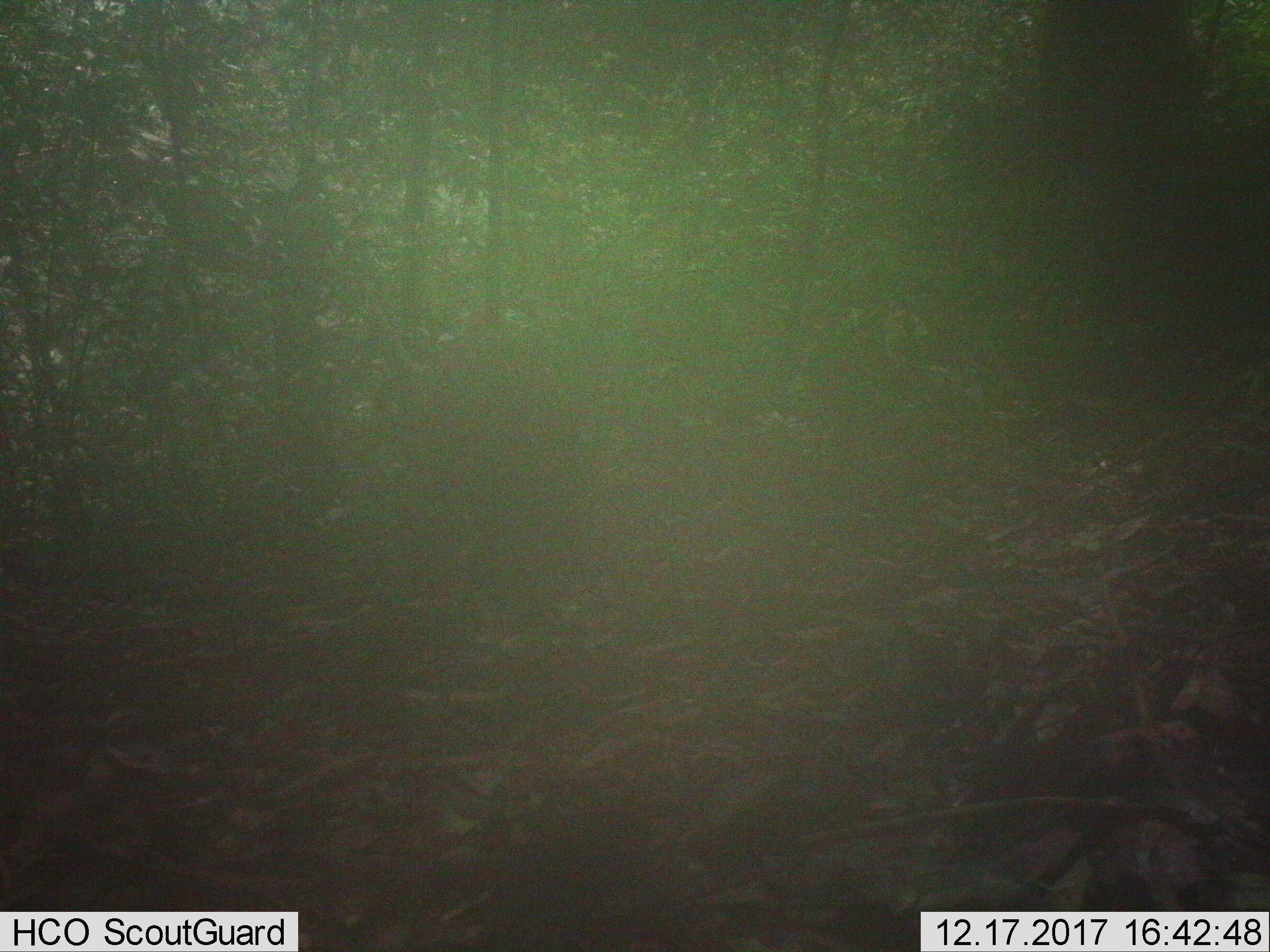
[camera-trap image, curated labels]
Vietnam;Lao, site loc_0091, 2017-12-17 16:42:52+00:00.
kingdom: Animalia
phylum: Chordata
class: Mammalia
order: Artiodactyla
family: Suidae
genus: Sus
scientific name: Sus scrofa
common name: eurasian wild pig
Eurasian wild pig (Sus scrofa). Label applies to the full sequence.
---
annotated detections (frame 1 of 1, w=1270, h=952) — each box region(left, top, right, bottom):
eurasian wild pig: region(373, 296, 563, 581)